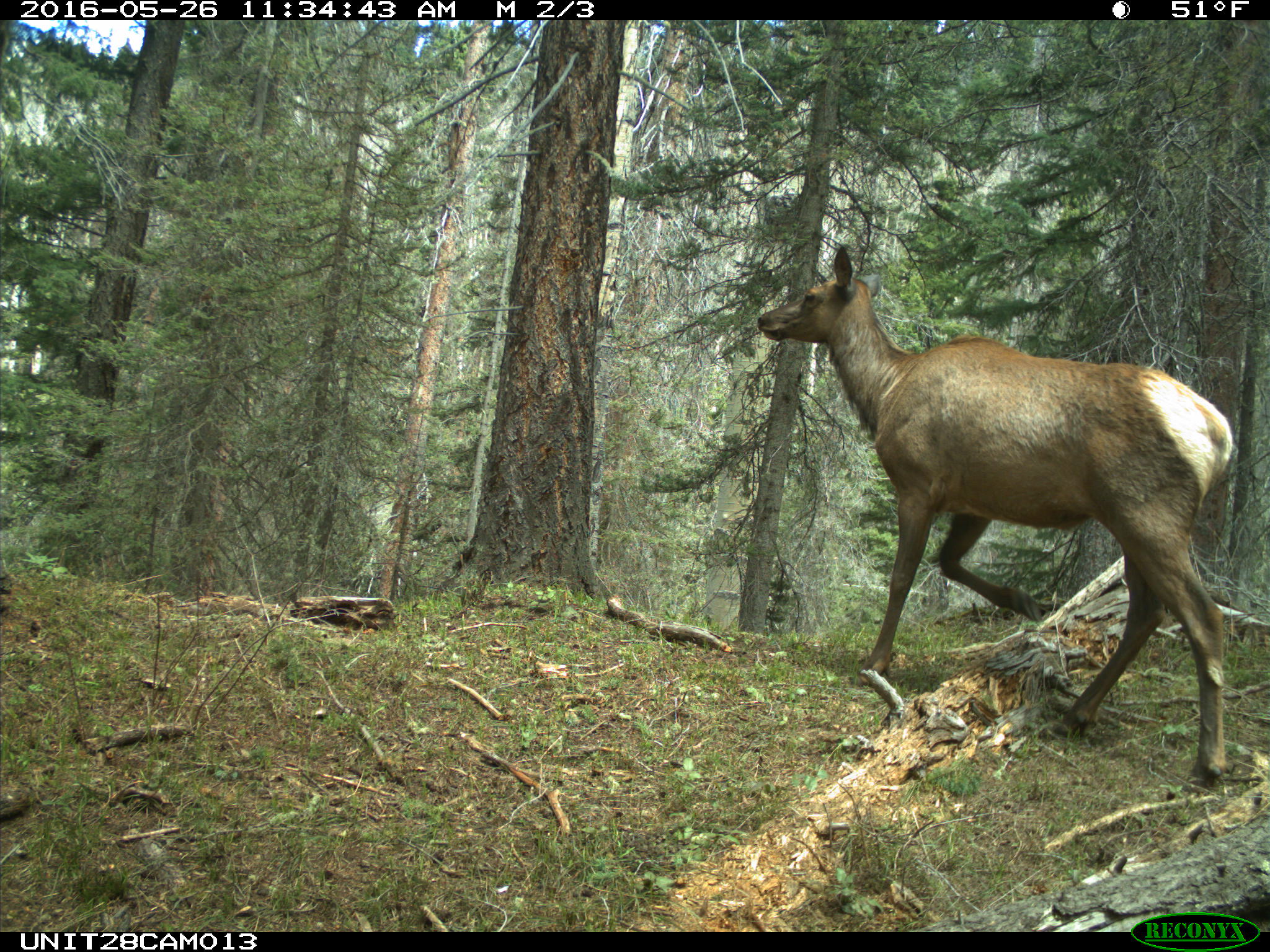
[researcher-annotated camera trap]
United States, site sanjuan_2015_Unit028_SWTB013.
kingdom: Animalia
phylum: Chordata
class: Mammalia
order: Artiodactyla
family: Cervidae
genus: Cervus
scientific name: Cervus elaphus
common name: red deer